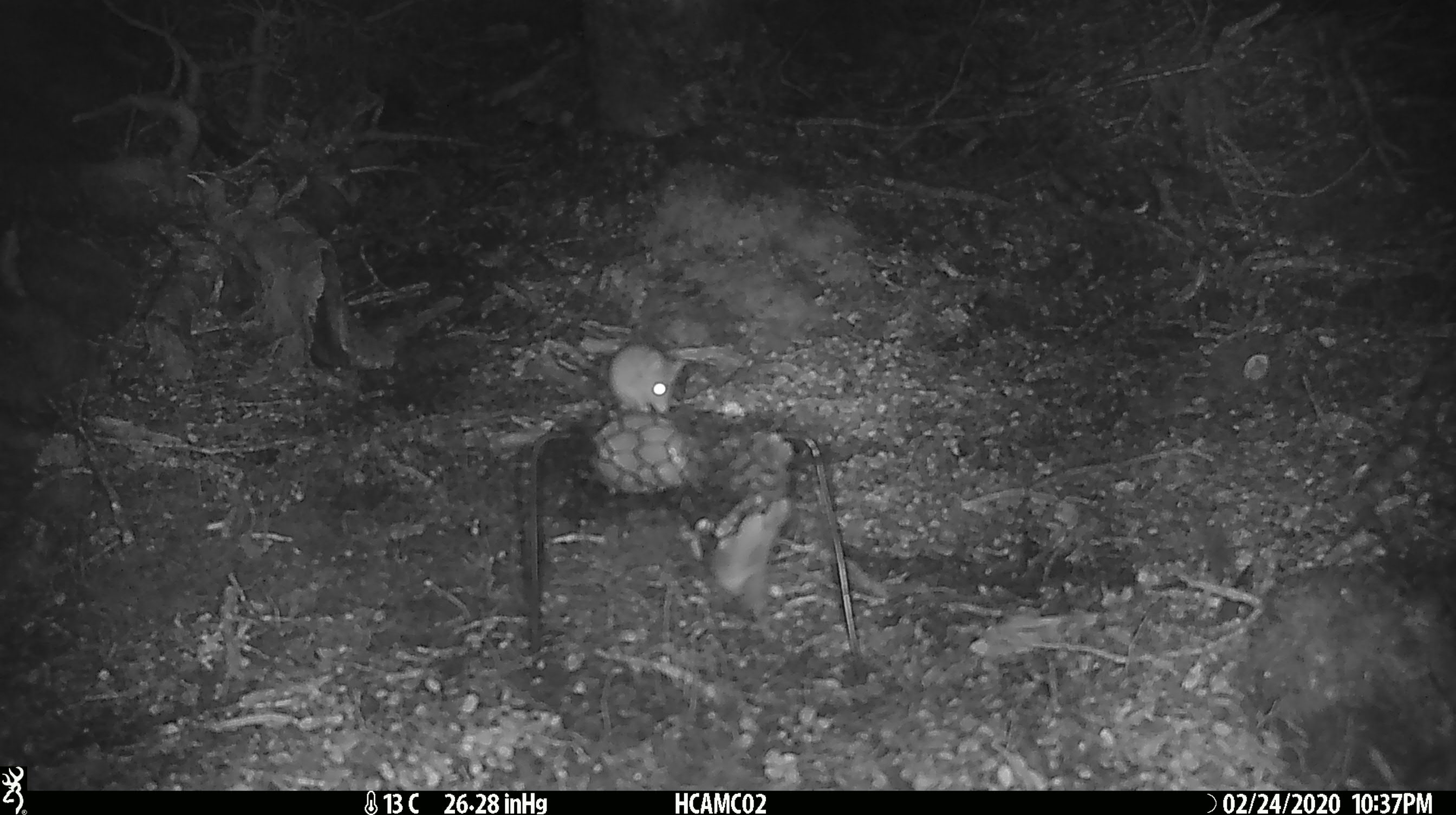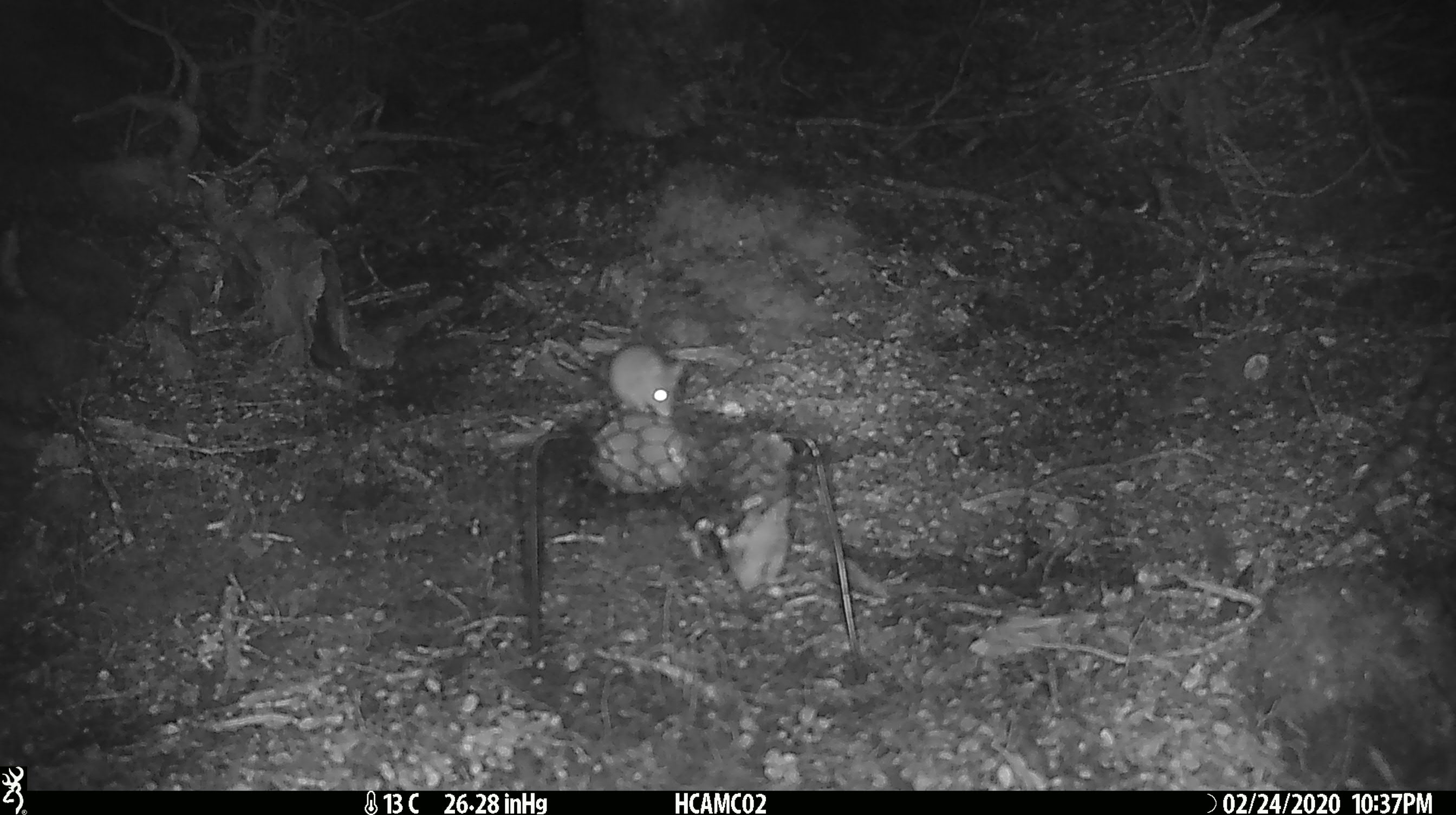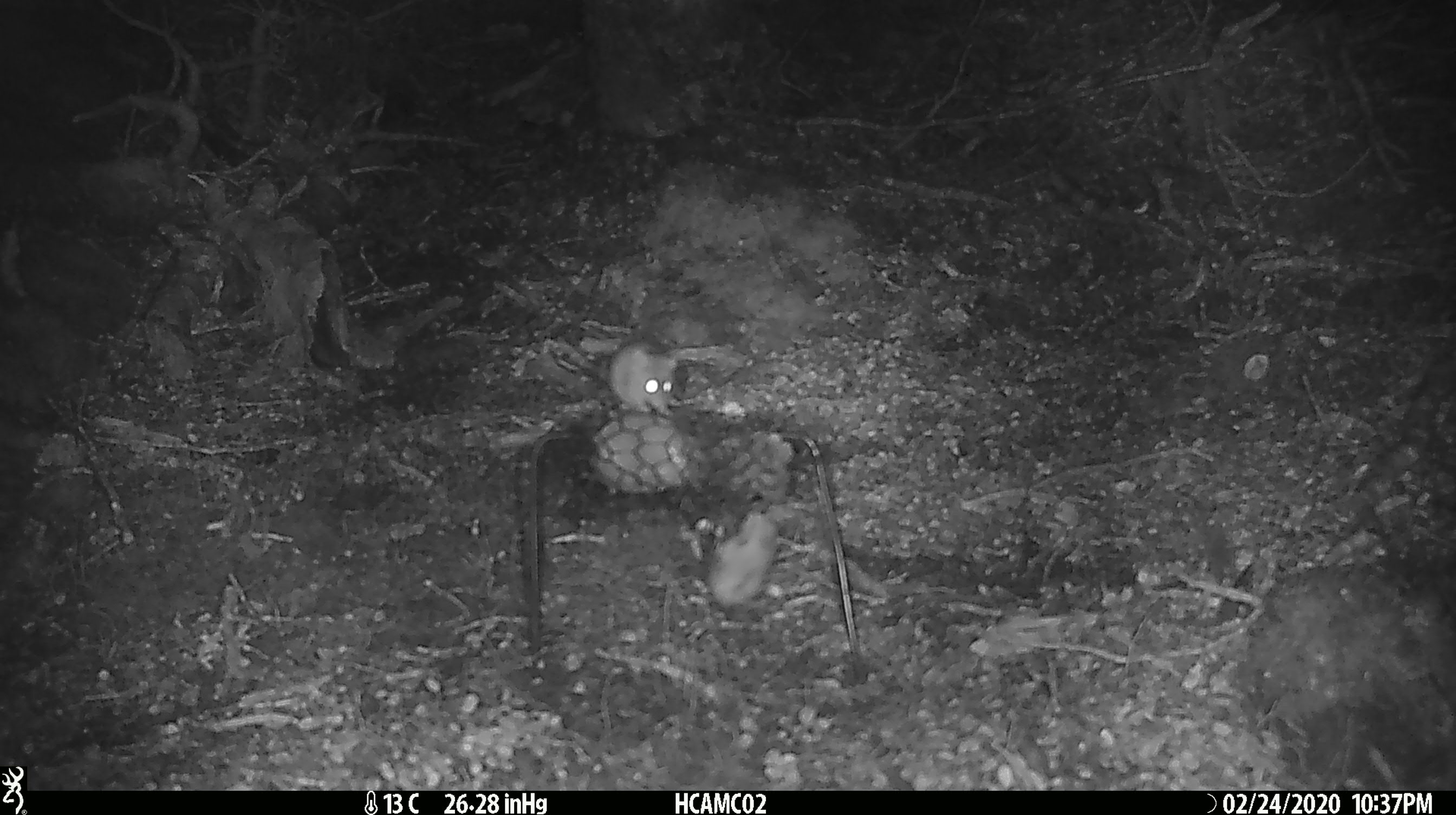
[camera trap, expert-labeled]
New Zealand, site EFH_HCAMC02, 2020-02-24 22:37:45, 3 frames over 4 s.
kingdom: Animalia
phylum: Chordata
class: Mammalia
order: Rodentia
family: Muridae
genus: Mus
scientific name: Mus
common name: mouse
Mouse (Mus).